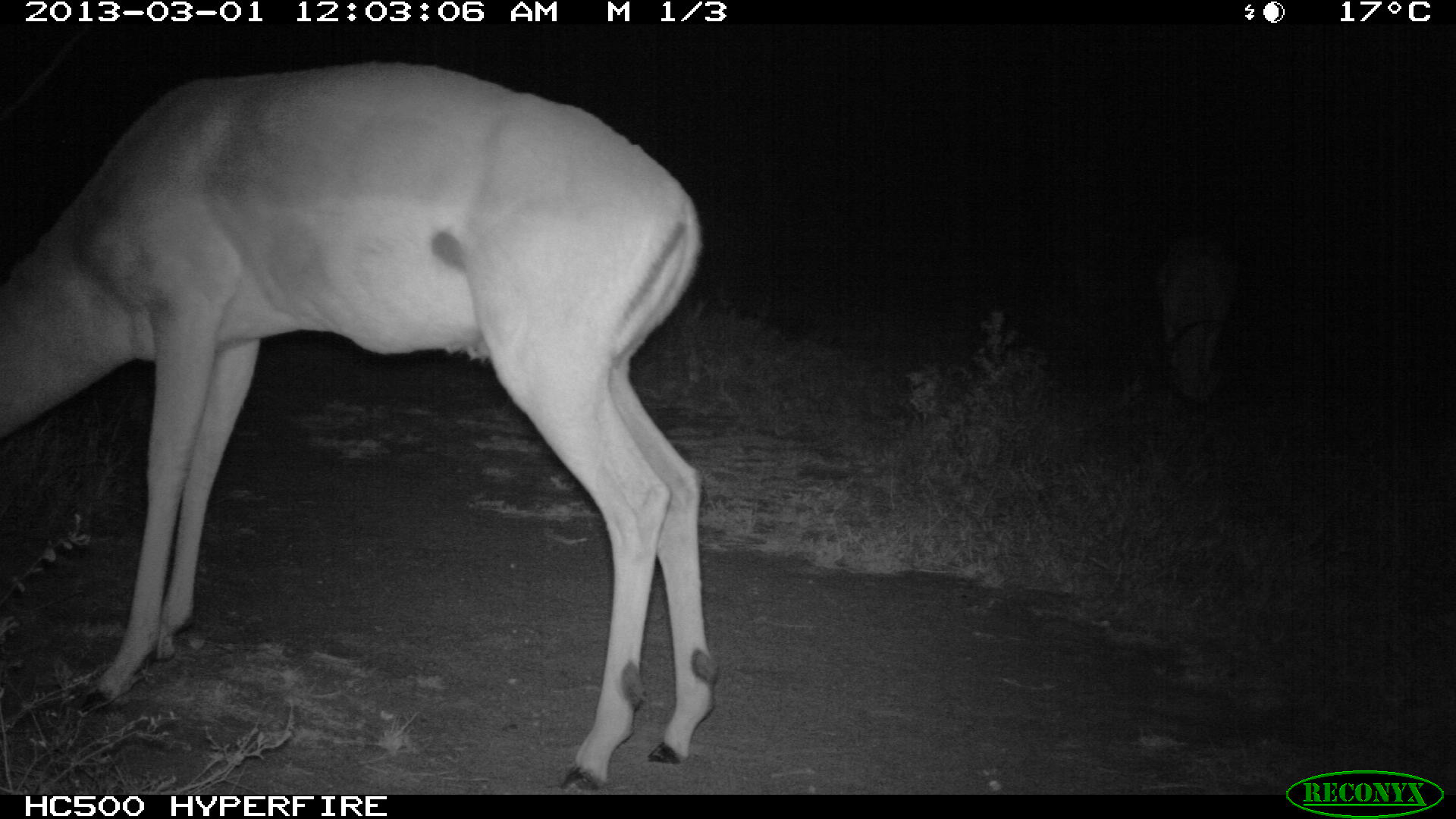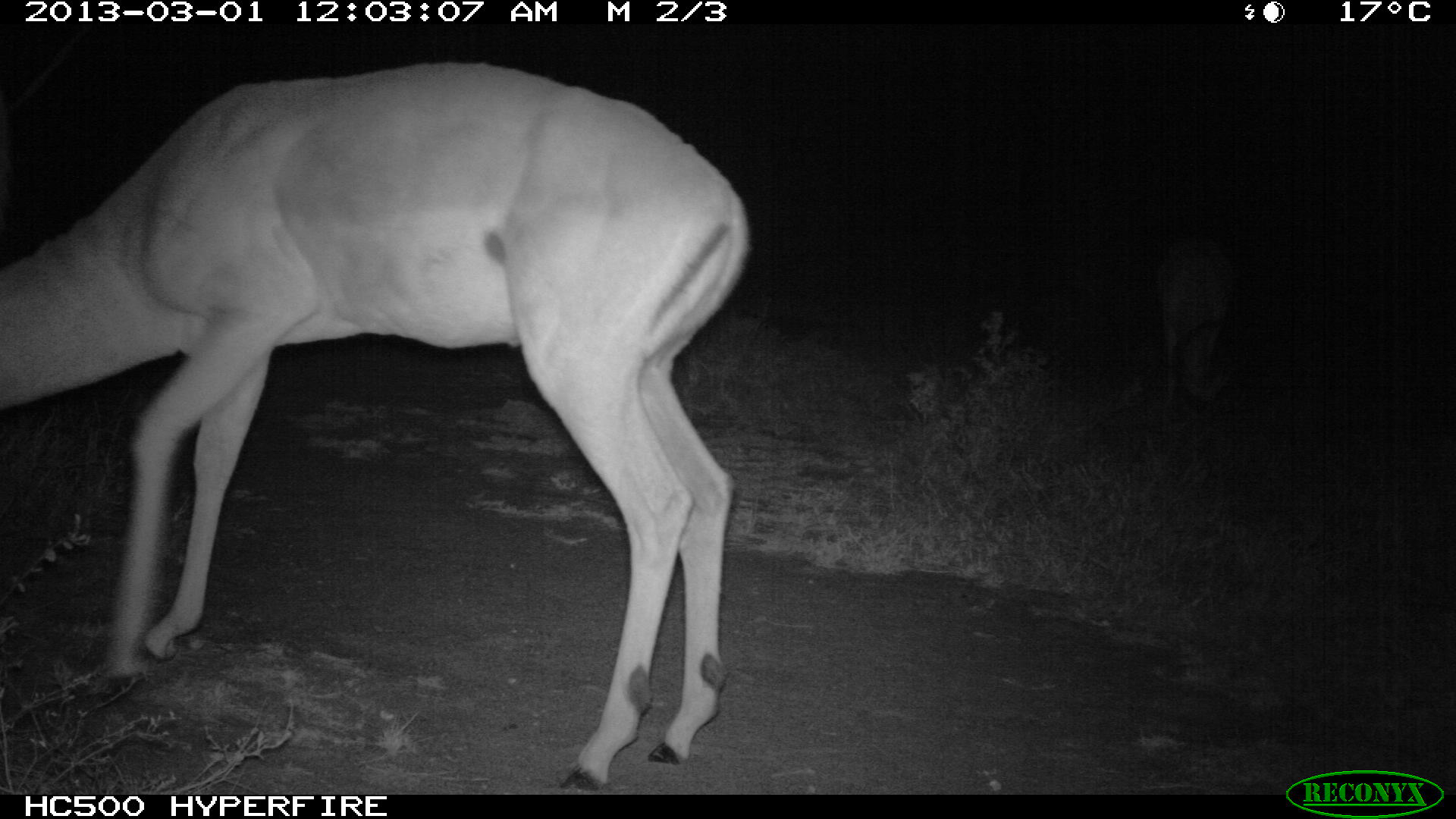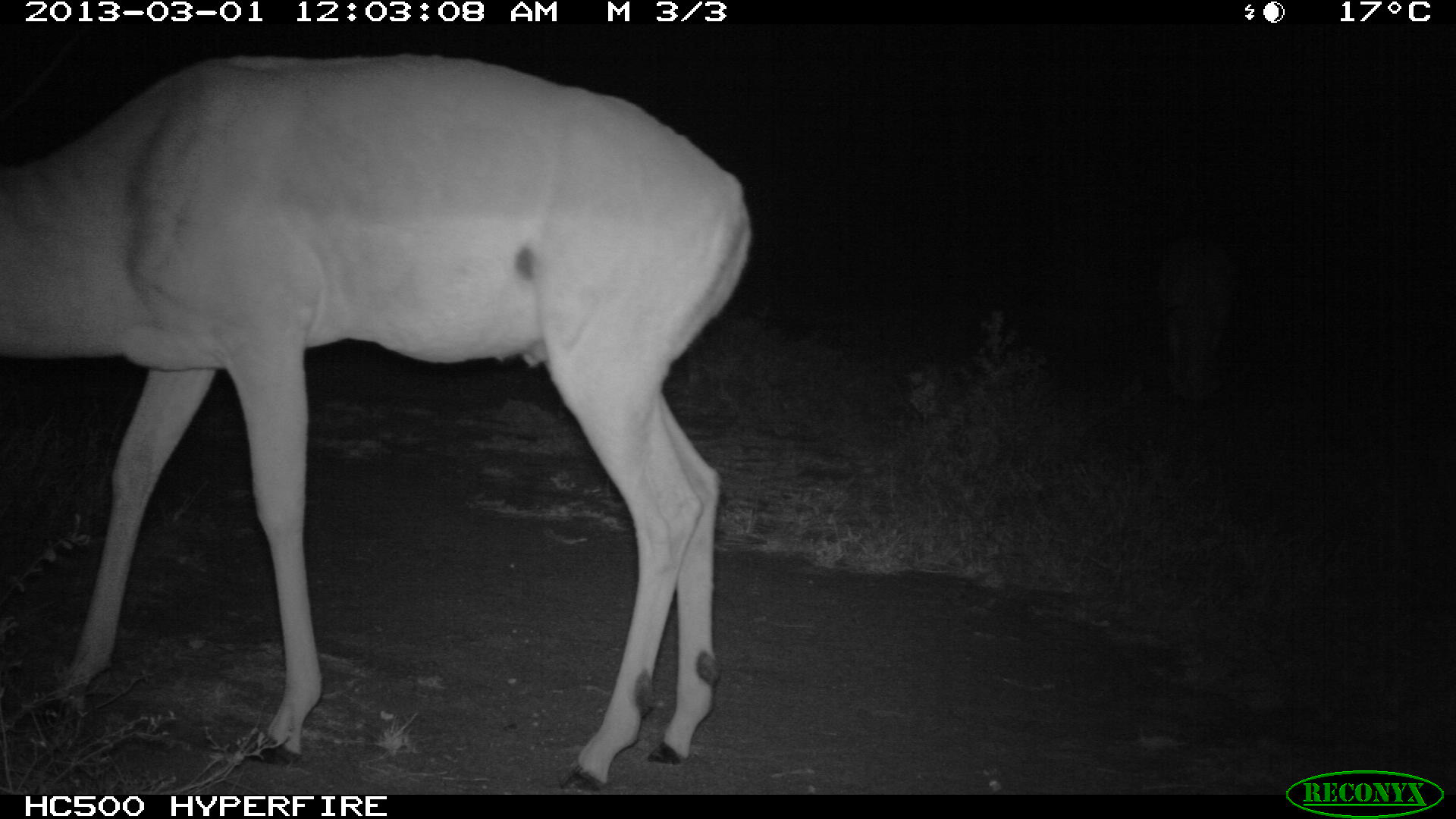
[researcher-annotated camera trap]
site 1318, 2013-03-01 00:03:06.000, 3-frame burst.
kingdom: Animalia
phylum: Chordata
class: Mammalia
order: Artiodactyla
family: Bovidae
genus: Aepyceros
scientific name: Aepyceros melampus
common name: impala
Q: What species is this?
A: Aepyceros melampus (impala).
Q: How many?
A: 2.